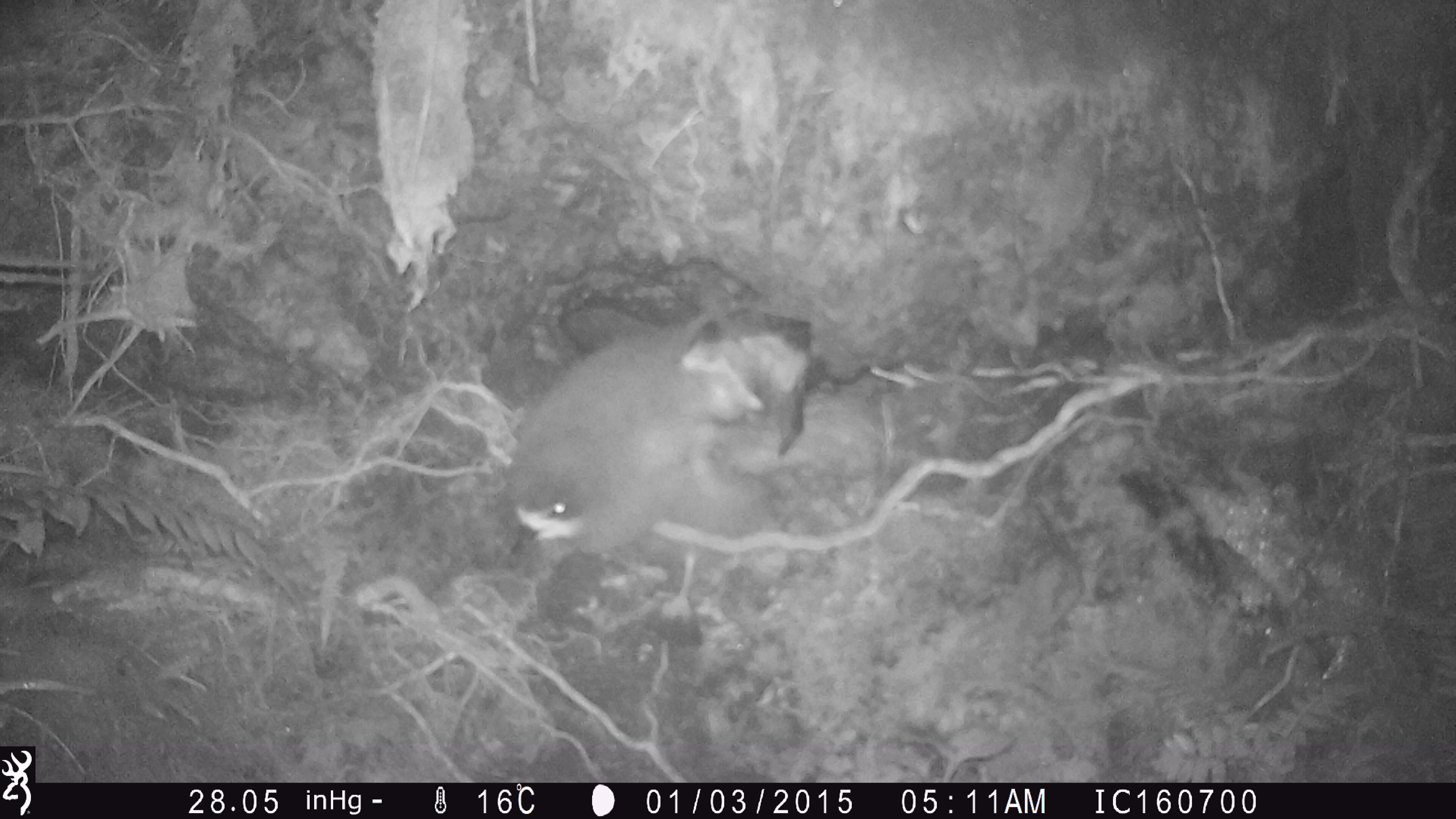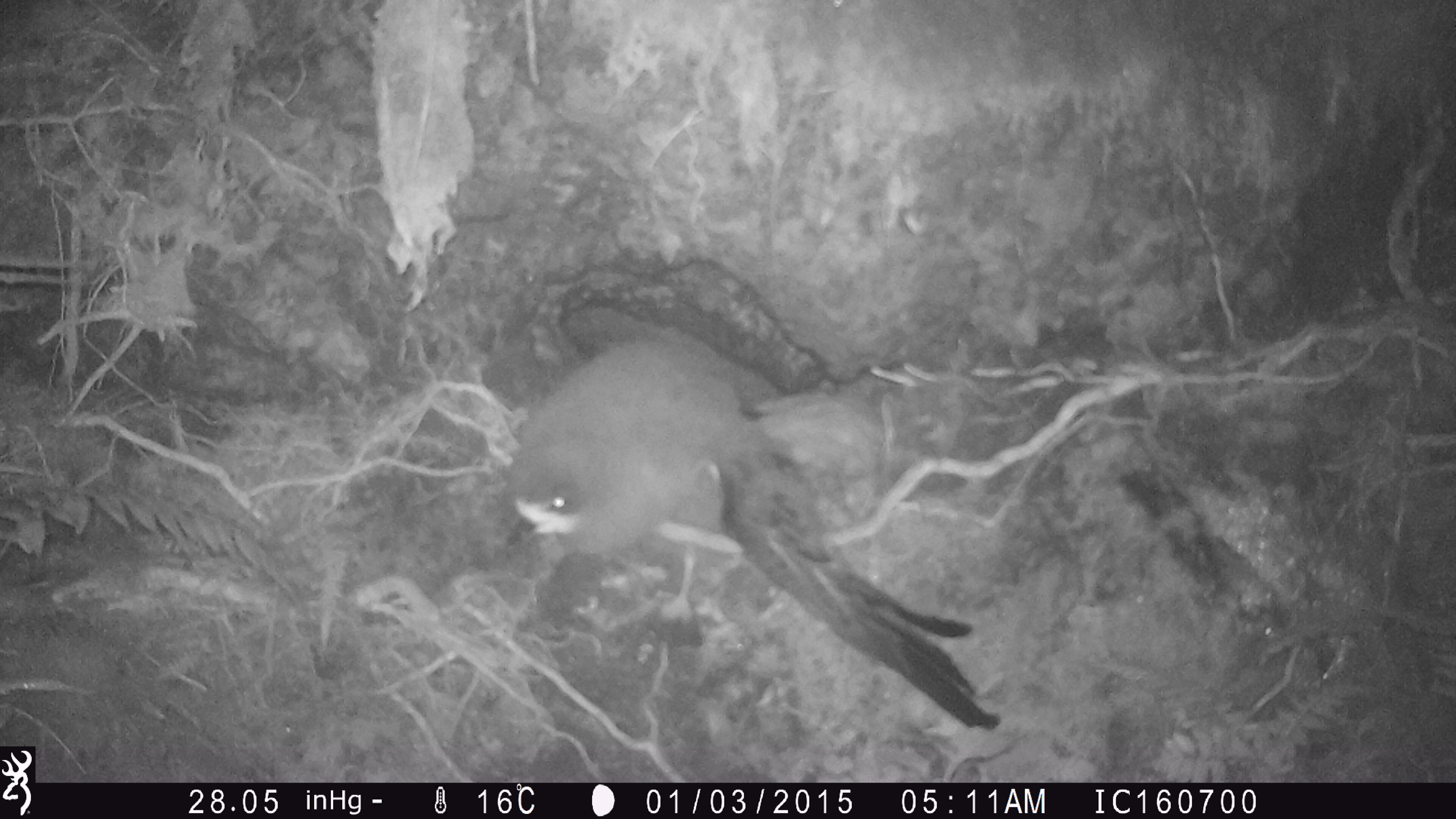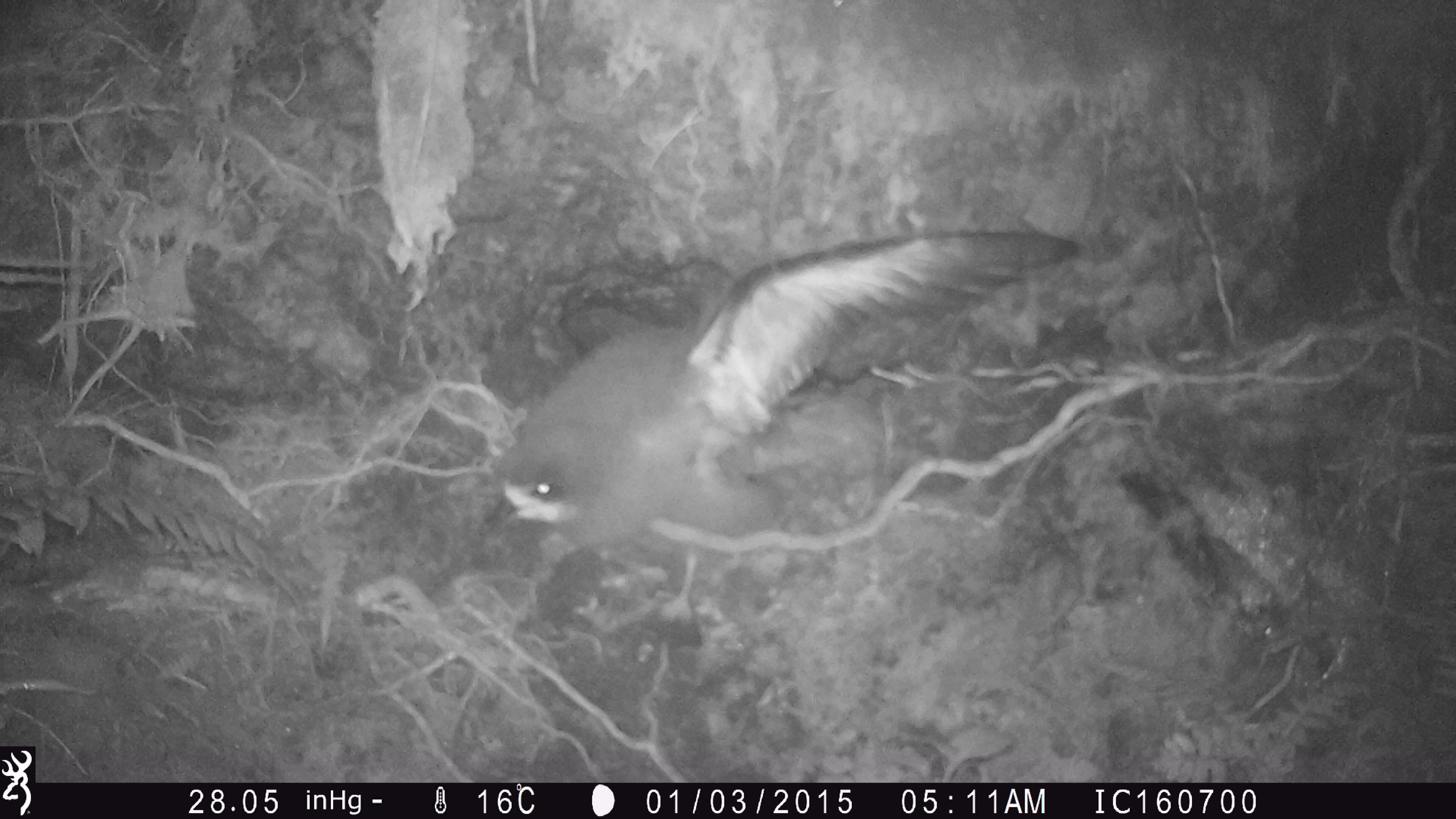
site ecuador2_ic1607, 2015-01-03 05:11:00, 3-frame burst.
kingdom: Animalia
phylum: Chordata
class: Aves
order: Procellariiformes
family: Procellariidae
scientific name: Procellariidae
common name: petrel chick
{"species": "petrel chick (Procellariidae)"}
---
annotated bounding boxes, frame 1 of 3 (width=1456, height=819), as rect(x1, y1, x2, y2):
petrel chick: rect(493, 300, 802, 570)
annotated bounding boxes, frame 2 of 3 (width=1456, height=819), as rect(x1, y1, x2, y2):
petrel chick: rect(495, 342, 992, 748)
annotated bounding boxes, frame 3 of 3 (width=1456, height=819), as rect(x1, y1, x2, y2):
petrel chick: rect(483, 222, 1090, 568)